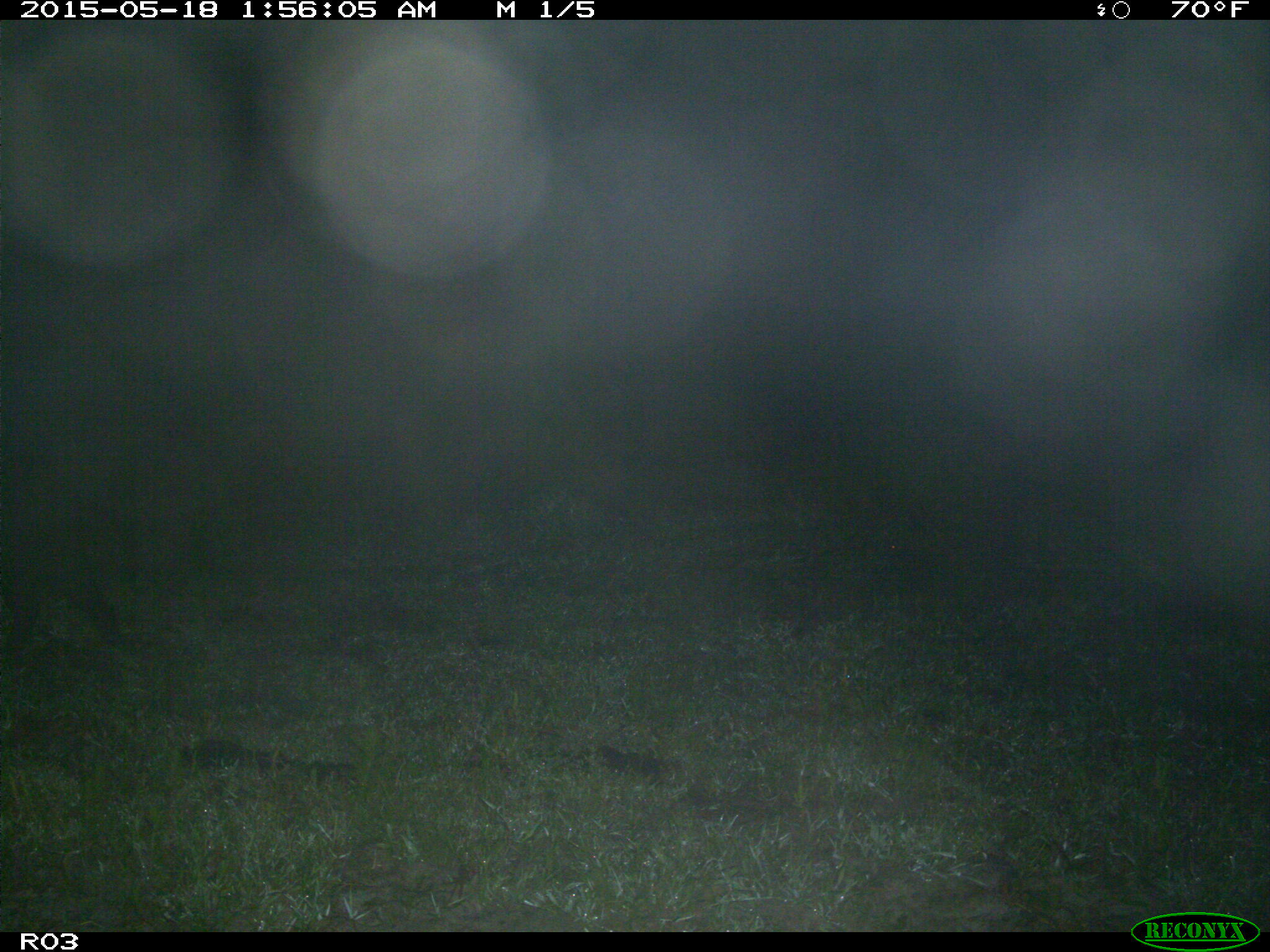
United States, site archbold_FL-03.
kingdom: Animalia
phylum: Chordata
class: Mammalia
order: Artiodactyla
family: Suidae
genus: Sus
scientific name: Sus scrofa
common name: wild boar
Sus scrofa (wild boar).